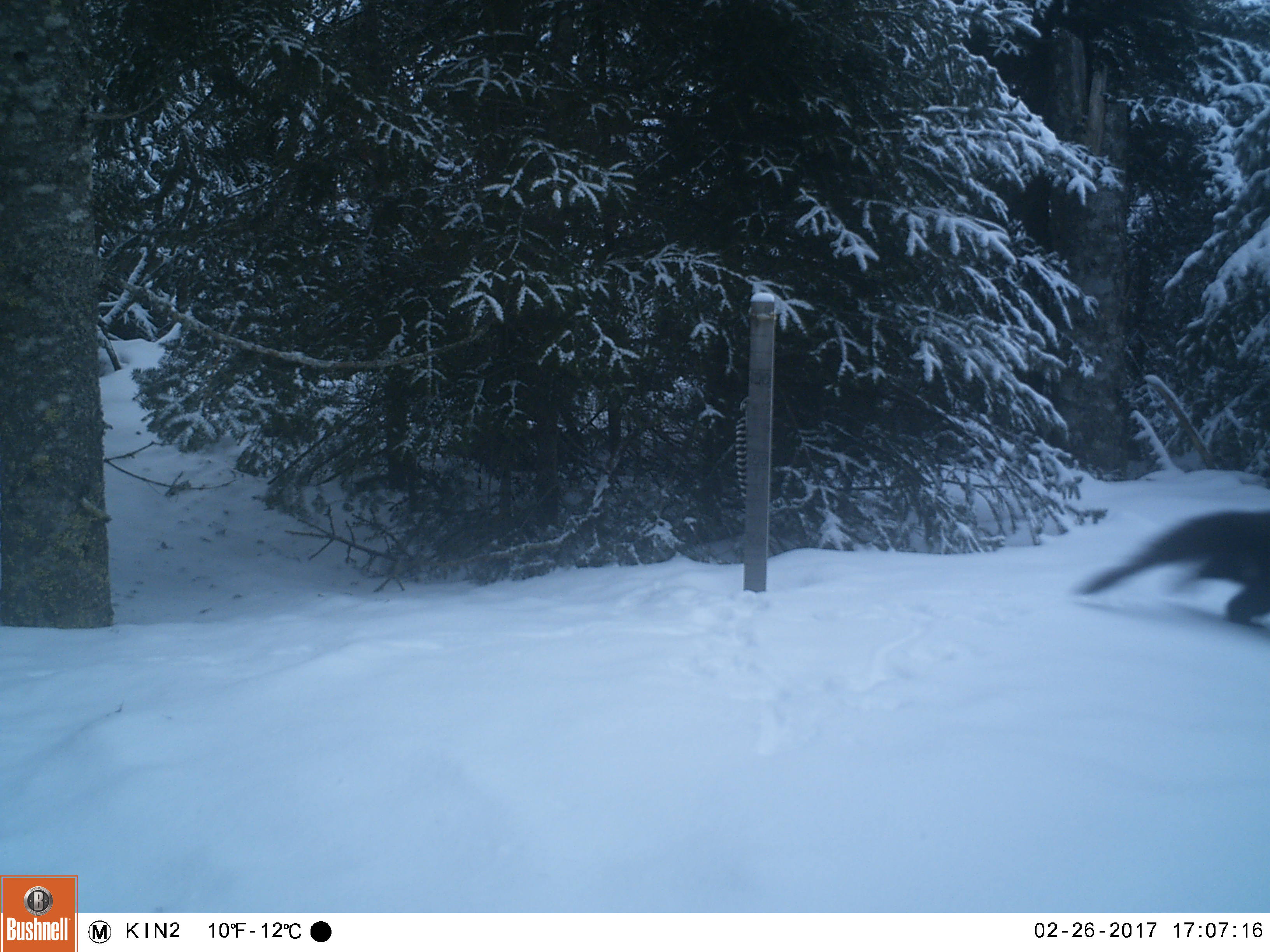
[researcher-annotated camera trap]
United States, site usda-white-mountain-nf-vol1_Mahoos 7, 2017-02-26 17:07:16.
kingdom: Animalia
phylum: Chordata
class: Mammalia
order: Carnivora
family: Mustelidae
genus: Pekania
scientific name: Pekania pennanti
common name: fisher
Fisher (Pekania pennanti).